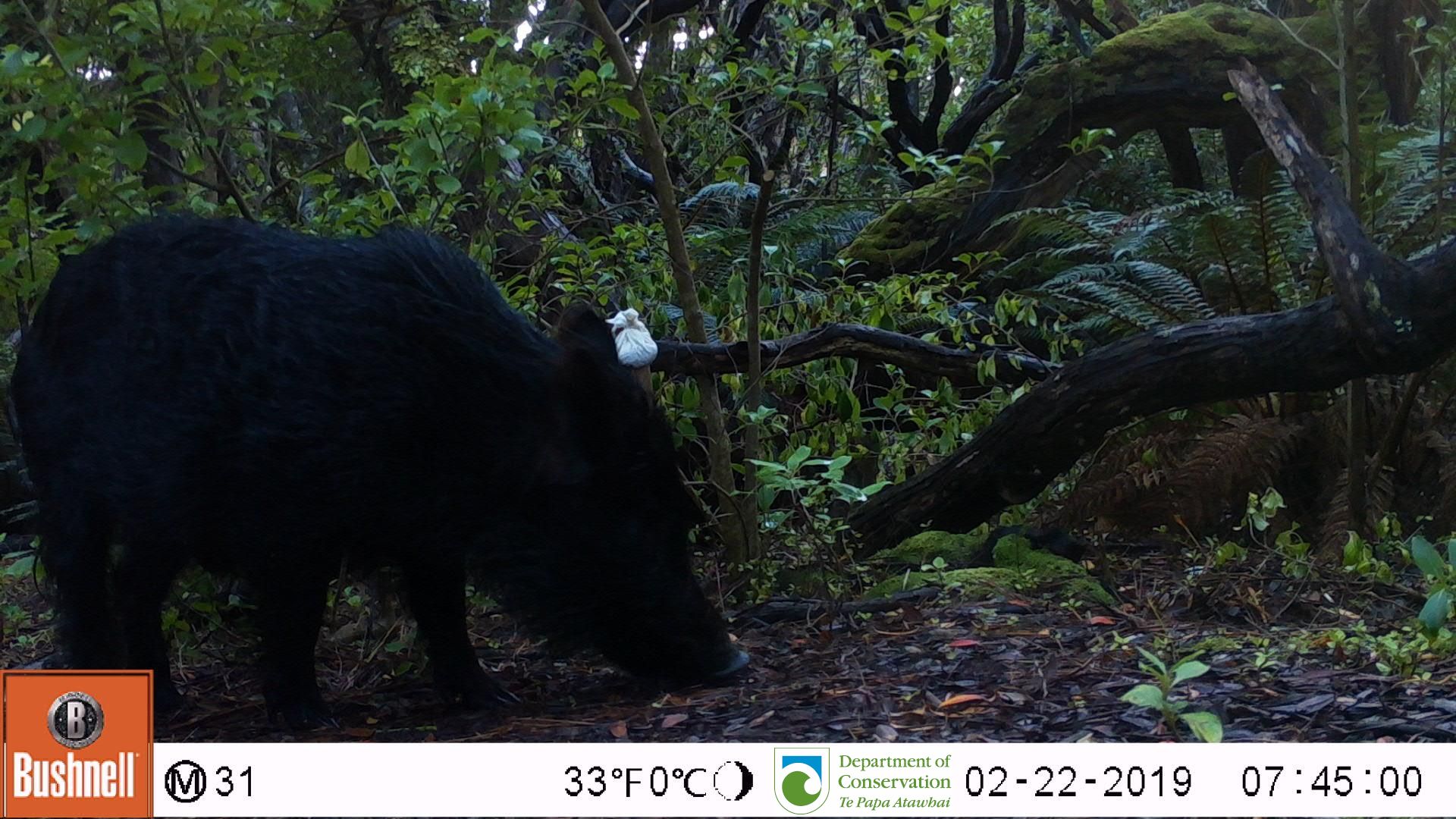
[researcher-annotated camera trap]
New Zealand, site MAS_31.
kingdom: Animalia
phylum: Chordata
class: Mammalia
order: Artiodactyla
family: Suidae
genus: Sus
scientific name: Sus scrofa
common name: pig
Pig (Sus scrofa).